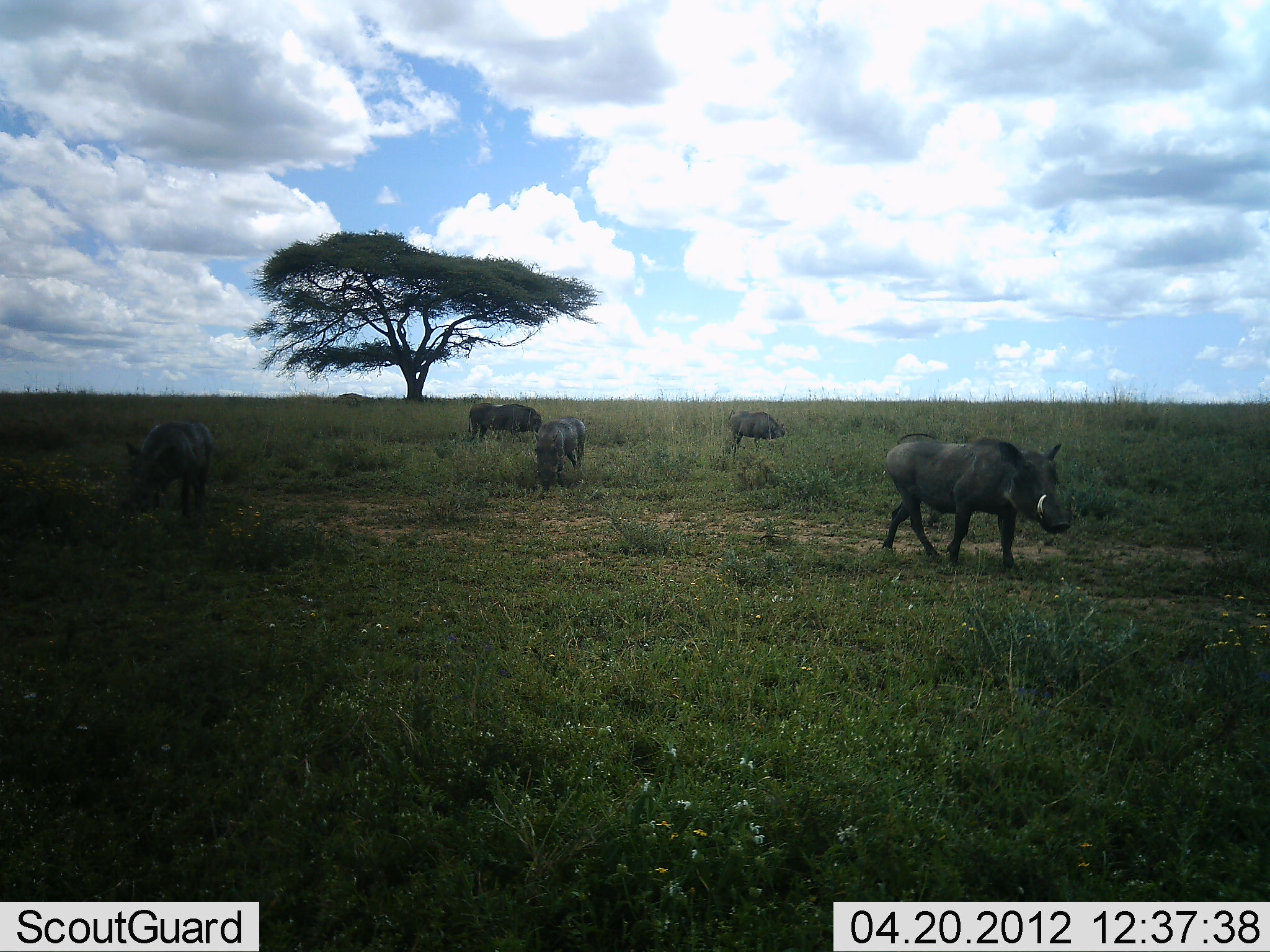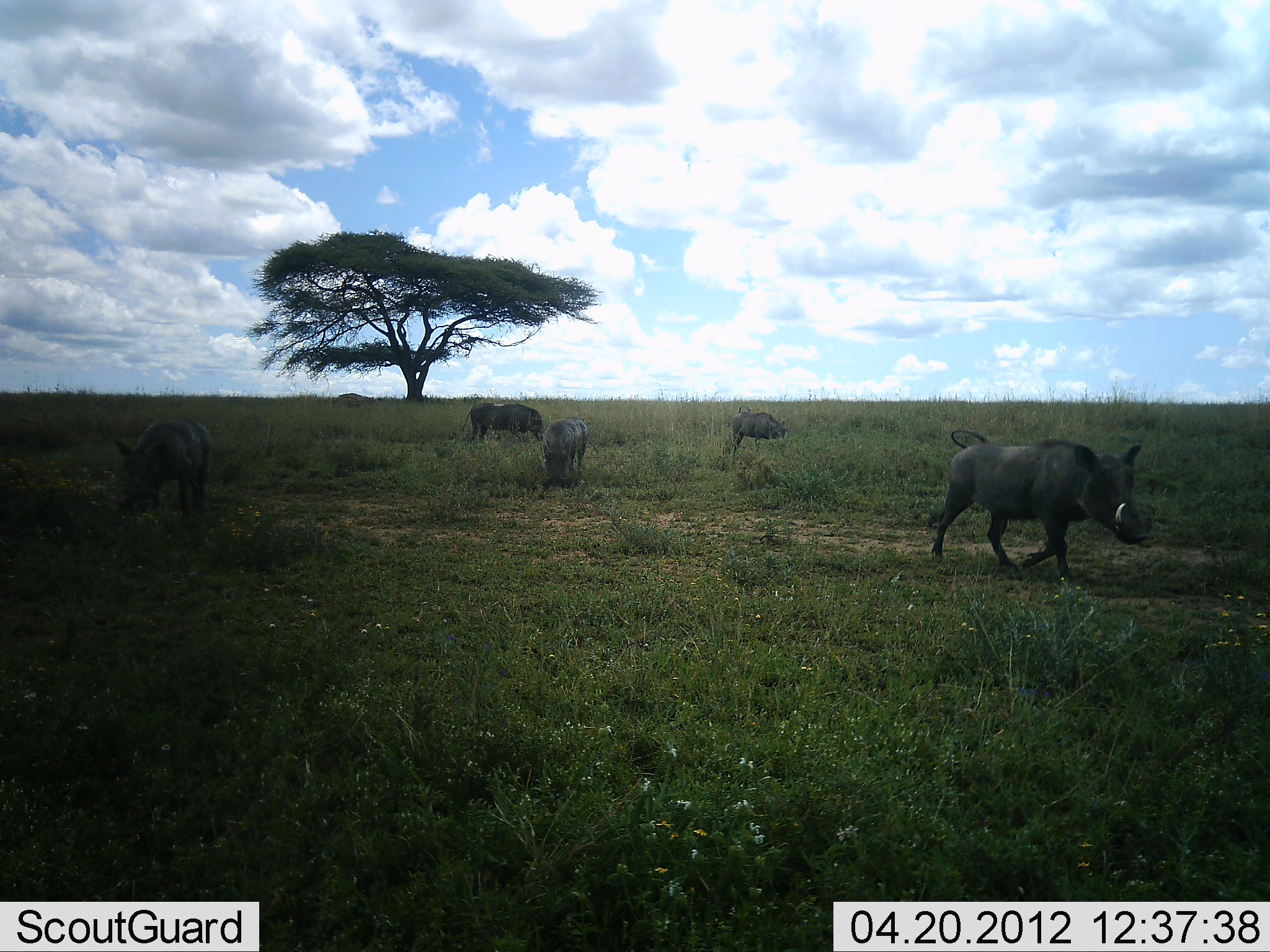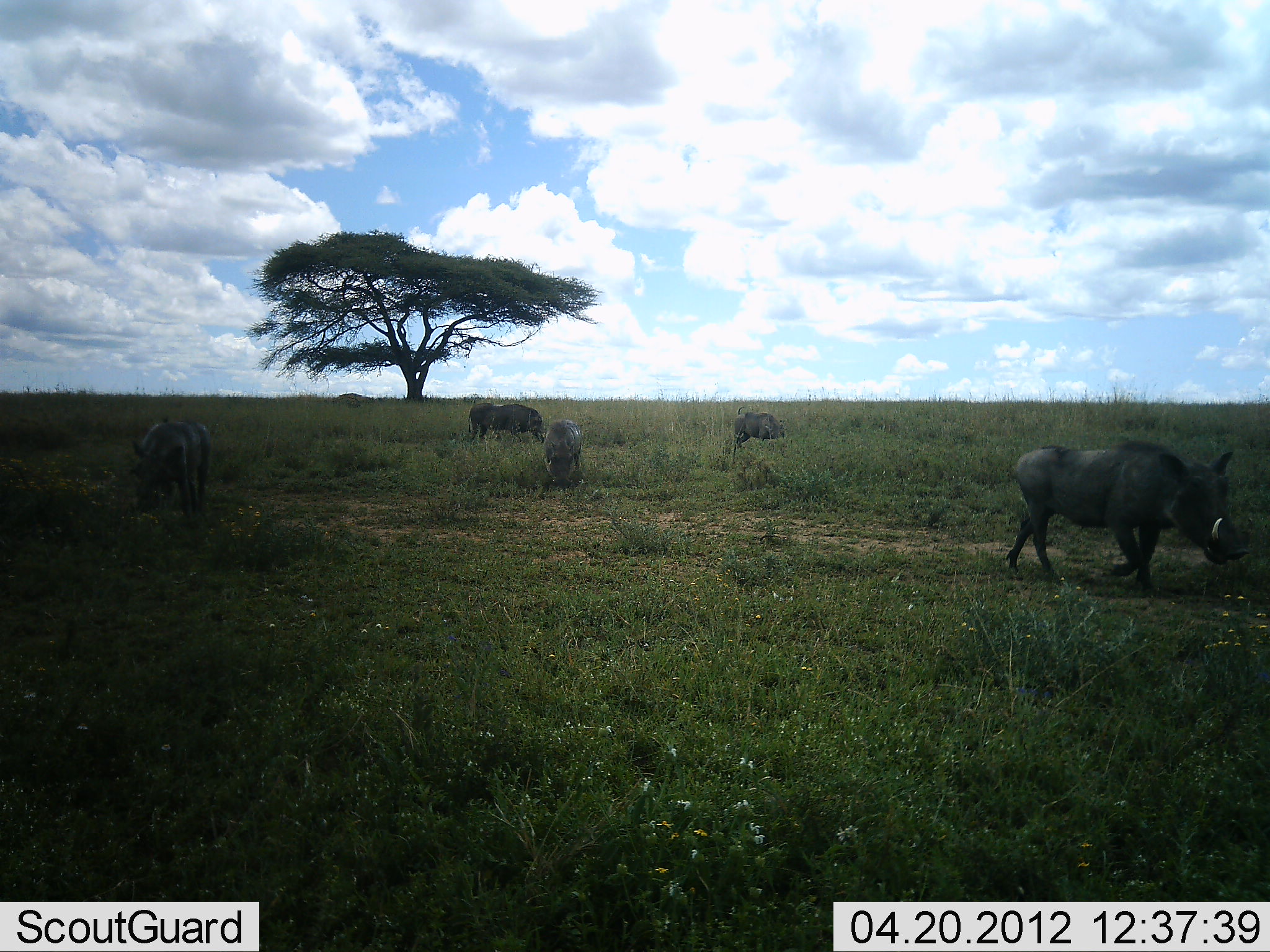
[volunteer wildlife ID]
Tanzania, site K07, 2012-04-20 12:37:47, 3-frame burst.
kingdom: Animalia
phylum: Chordata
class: Mammalia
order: Artiodactyla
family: Suidae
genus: Phacochoerus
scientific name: Phacochoerus africanus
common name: warthog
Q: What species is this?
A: Warthog (Phacochoerus africanus).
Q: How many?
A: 5.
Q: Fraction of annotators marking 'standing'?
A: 38%.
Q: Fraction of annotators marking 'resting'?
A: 0%.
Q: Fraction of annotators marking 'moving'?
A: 88%.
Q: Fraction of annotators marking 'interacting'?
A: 0%.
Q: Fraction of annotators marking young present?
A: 8%.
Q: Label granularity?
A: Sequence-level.